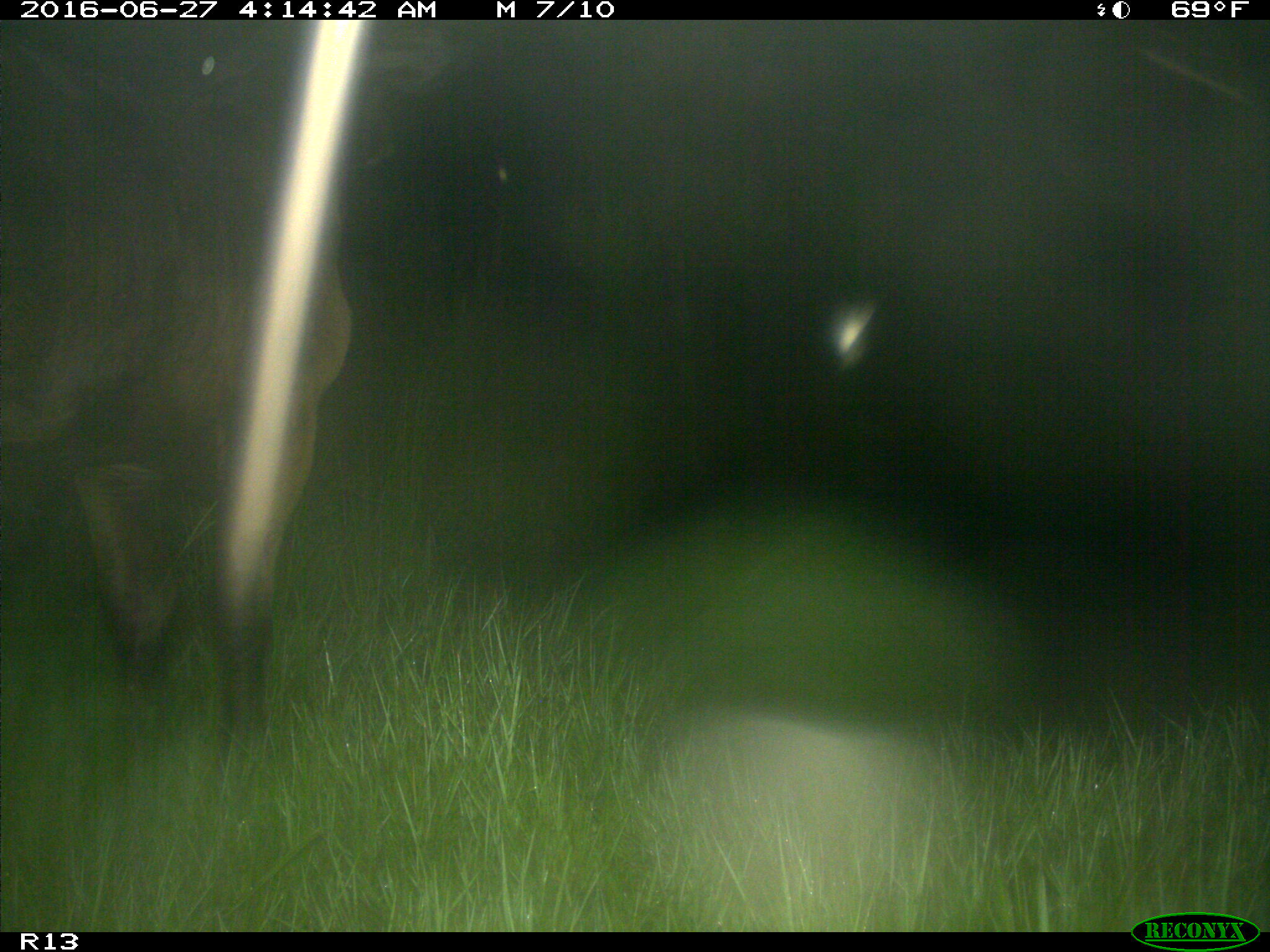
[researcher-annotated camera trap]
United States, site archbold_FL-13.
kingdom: Animalia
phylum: Chordata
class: Mammalia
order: Artiodactyla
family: Bovidae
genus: Bos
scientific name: Bos taurus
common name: domestic cow